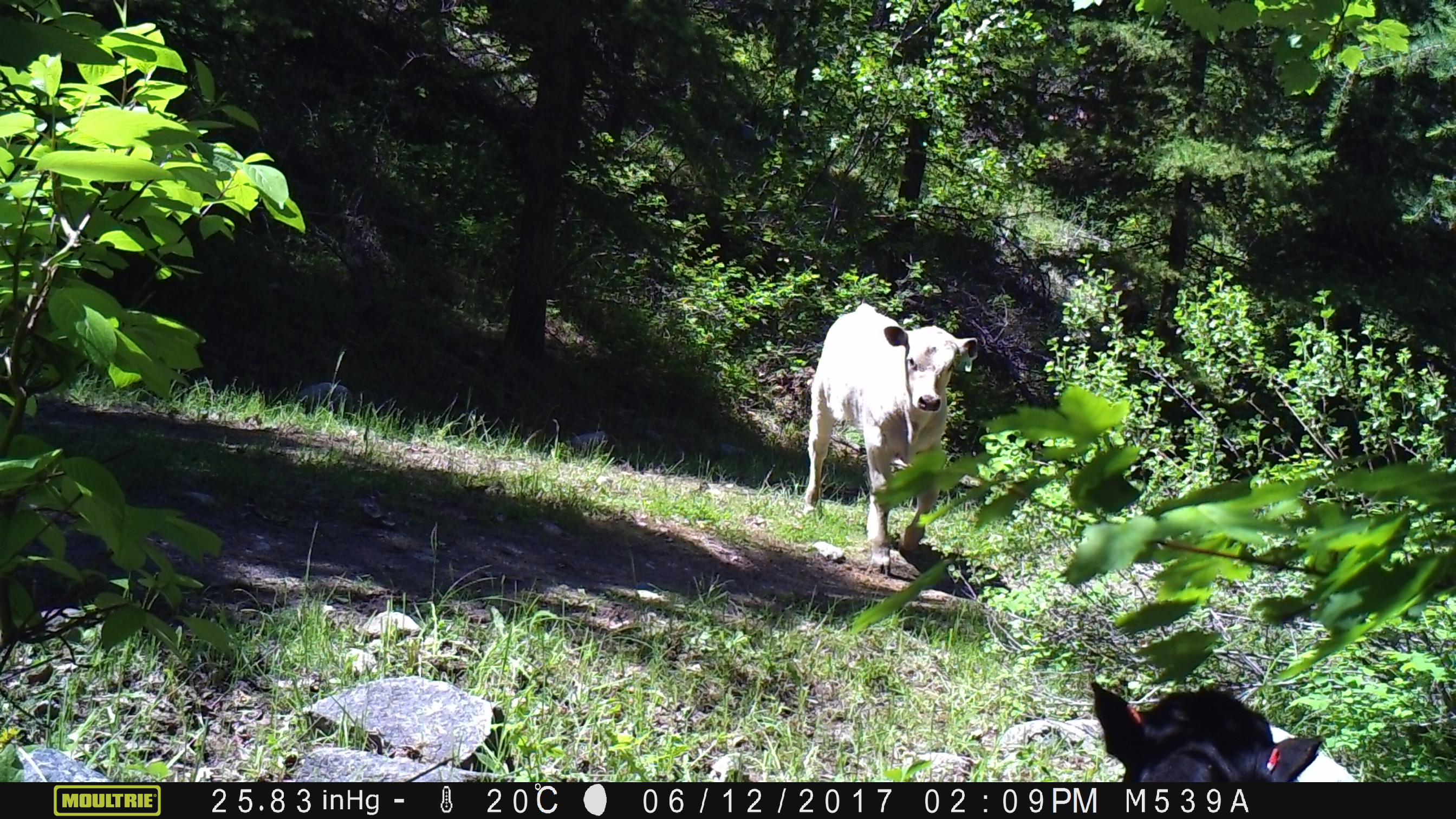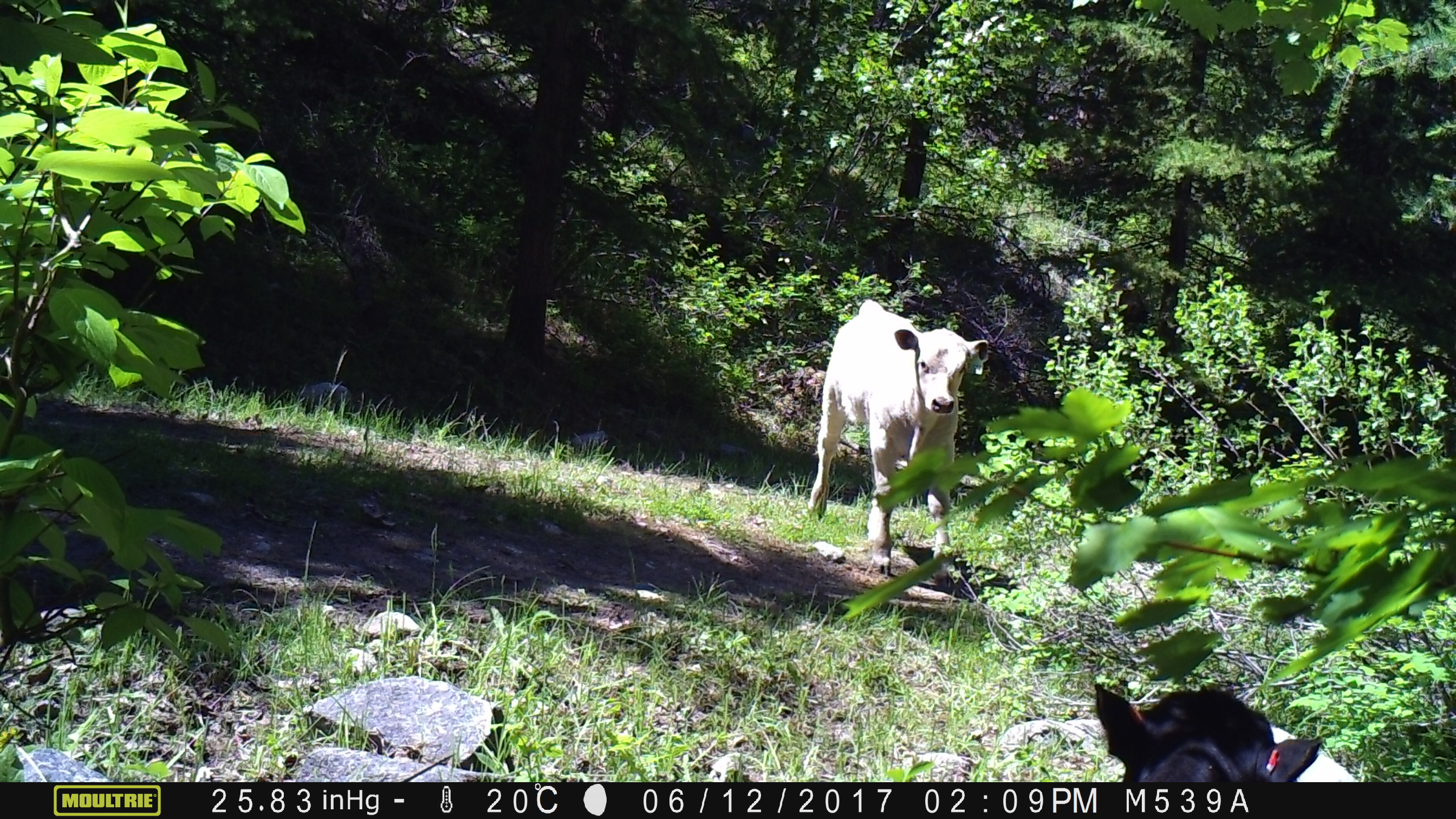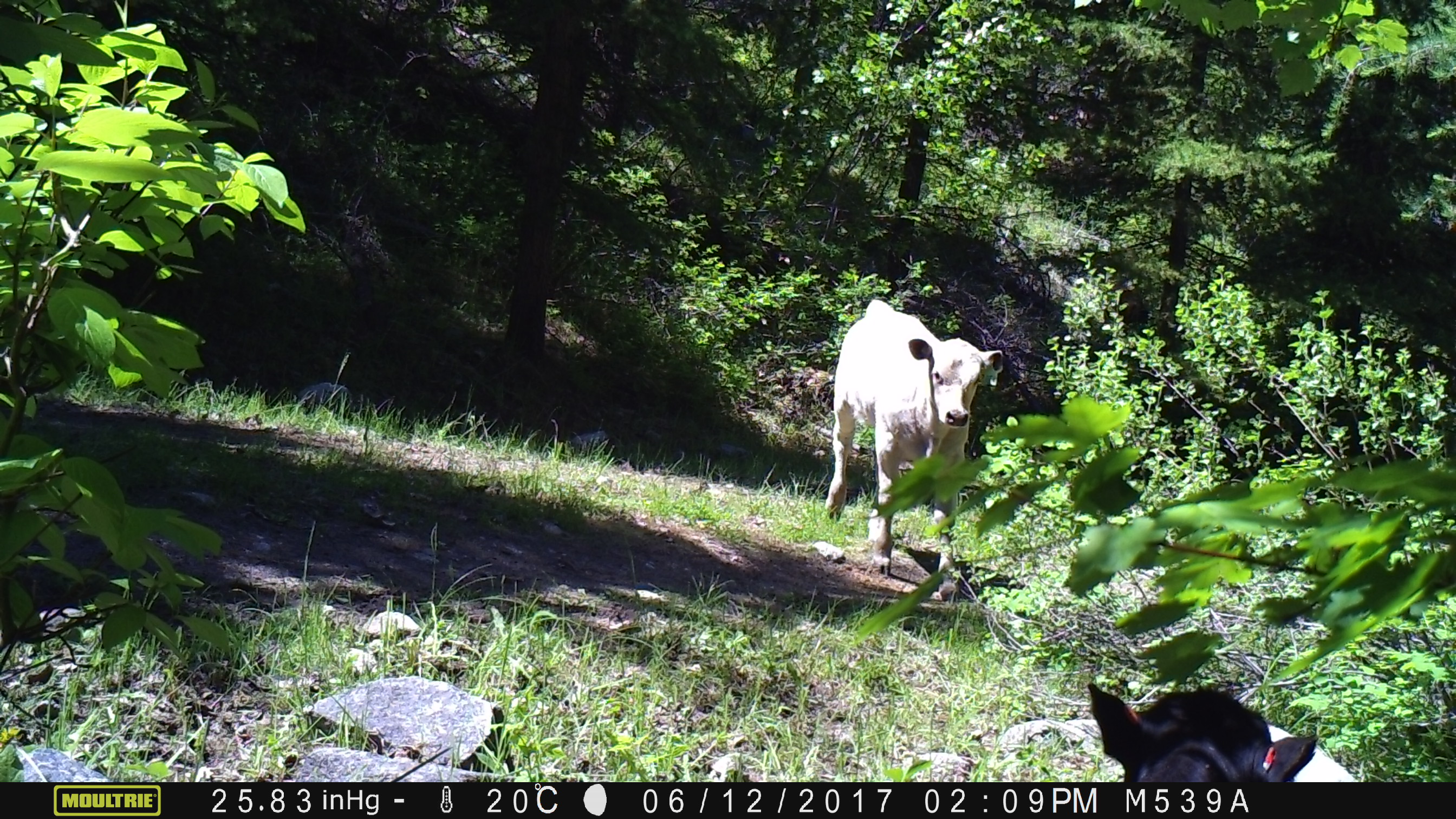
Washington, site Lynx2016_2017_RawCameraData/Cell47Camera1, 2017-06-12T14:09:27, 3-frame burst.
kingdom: Animalia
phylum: Chordata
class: Mammalia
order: Artiodactyla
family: Bovidae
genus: Bos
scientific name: Bos taurus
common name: domestic cattle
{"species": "domestic cattle (Bos taurus)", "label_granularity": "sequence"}